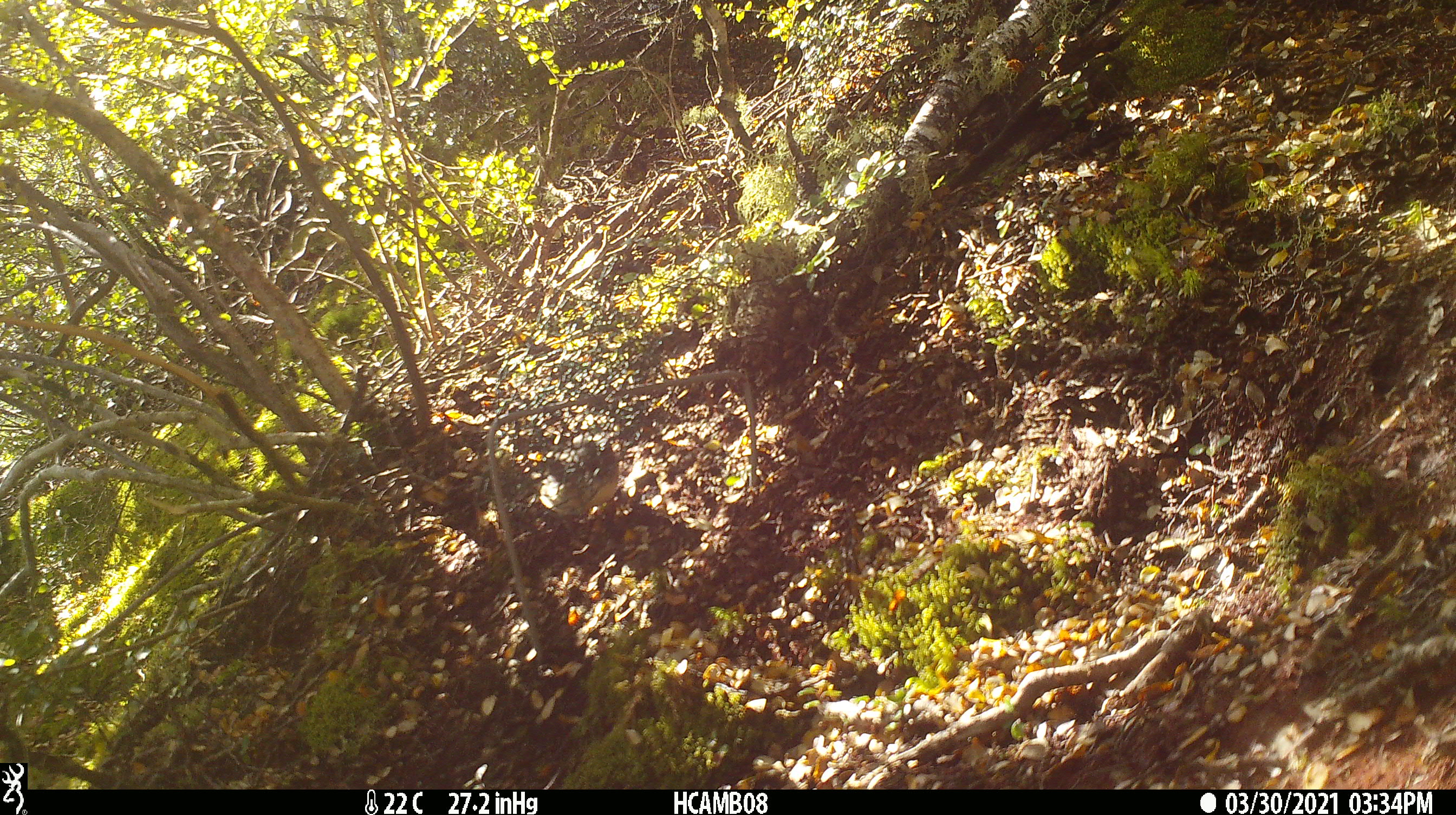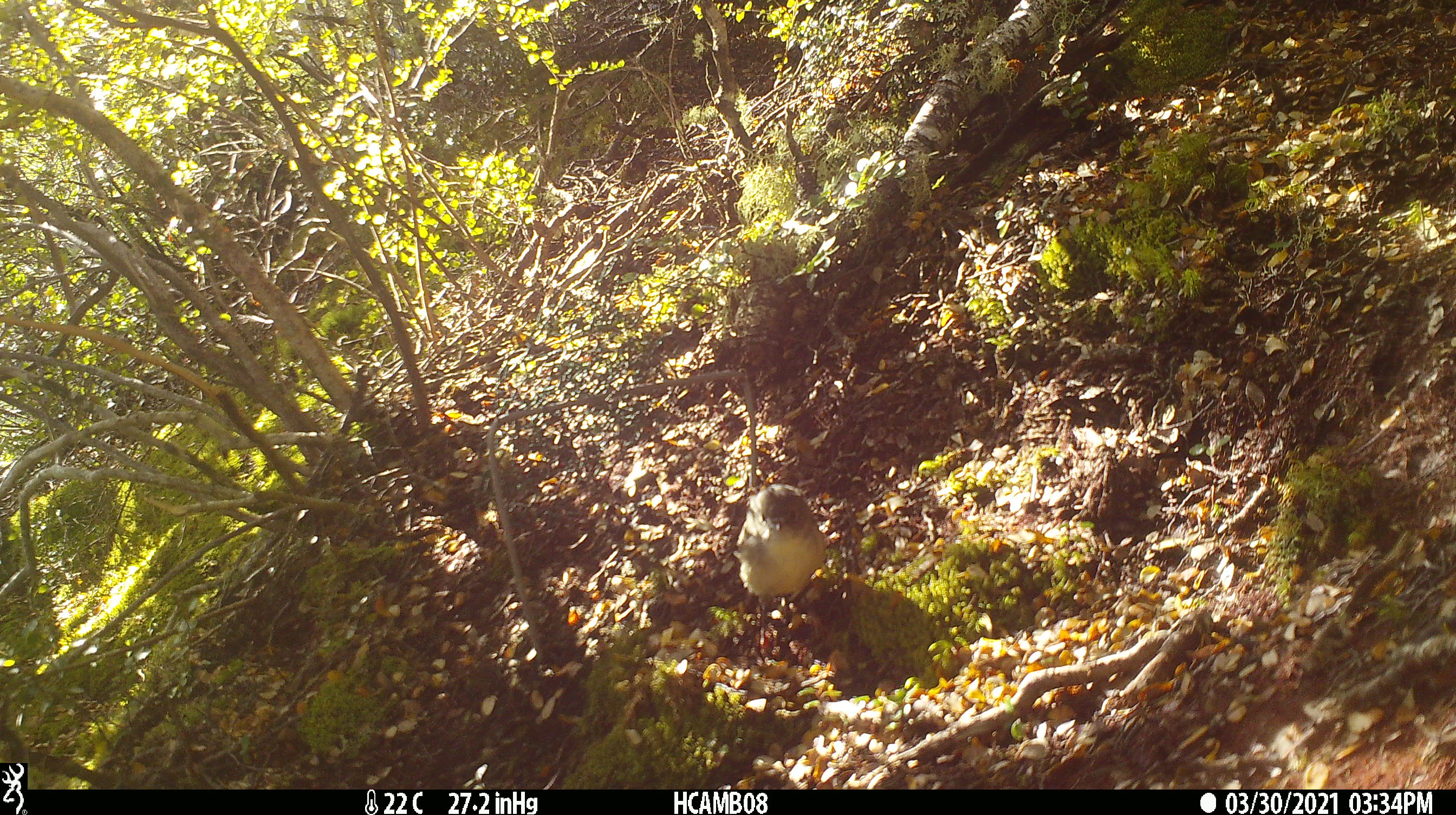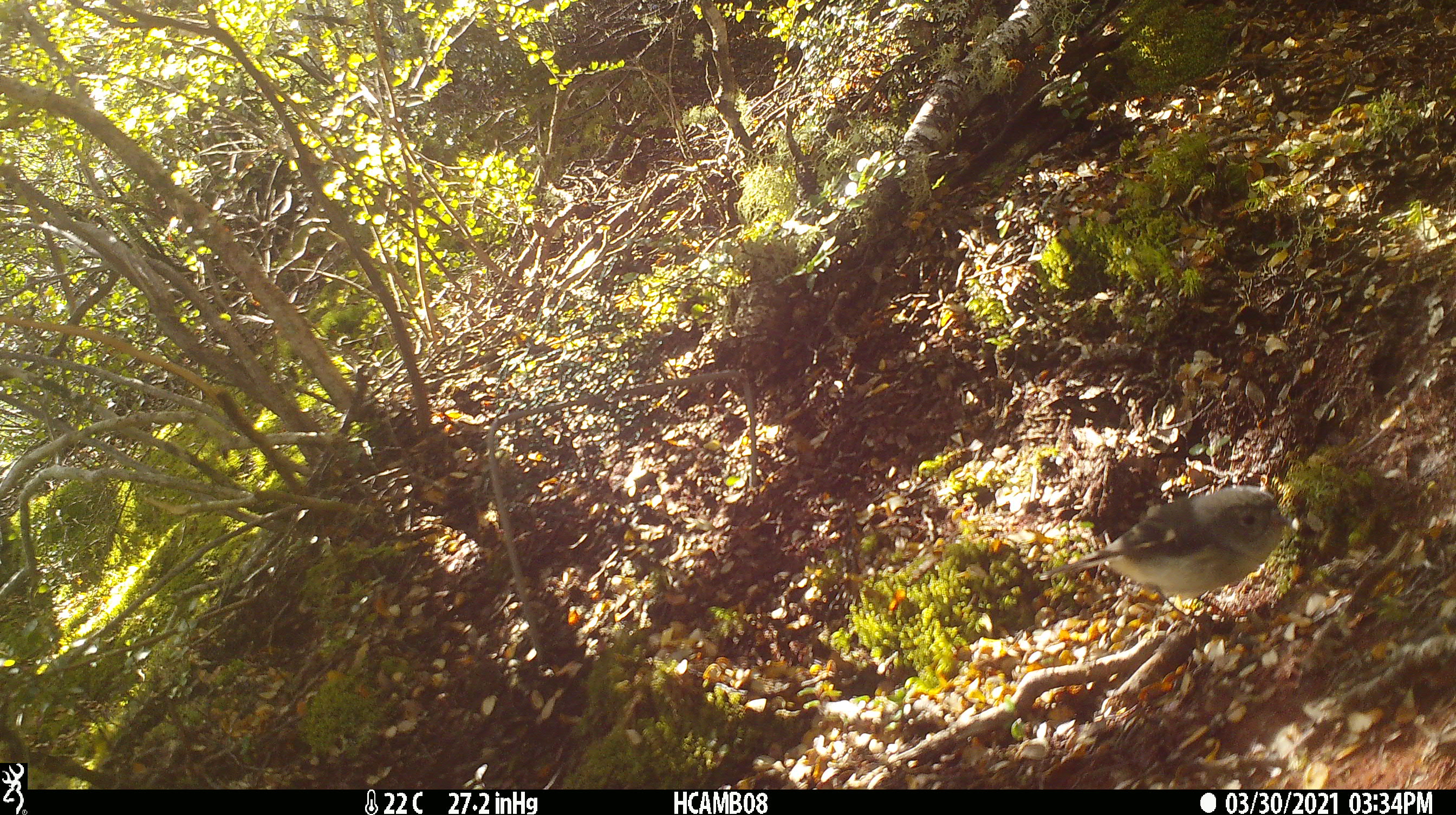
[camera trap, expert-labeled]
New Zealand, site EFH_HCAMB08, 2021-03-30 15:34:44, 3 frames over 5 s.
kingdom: Animalia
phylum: Chordata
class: Aves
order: Passeriformes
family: Petroicidae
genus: Petroica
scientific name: Petroica macrocephala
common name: tomtit